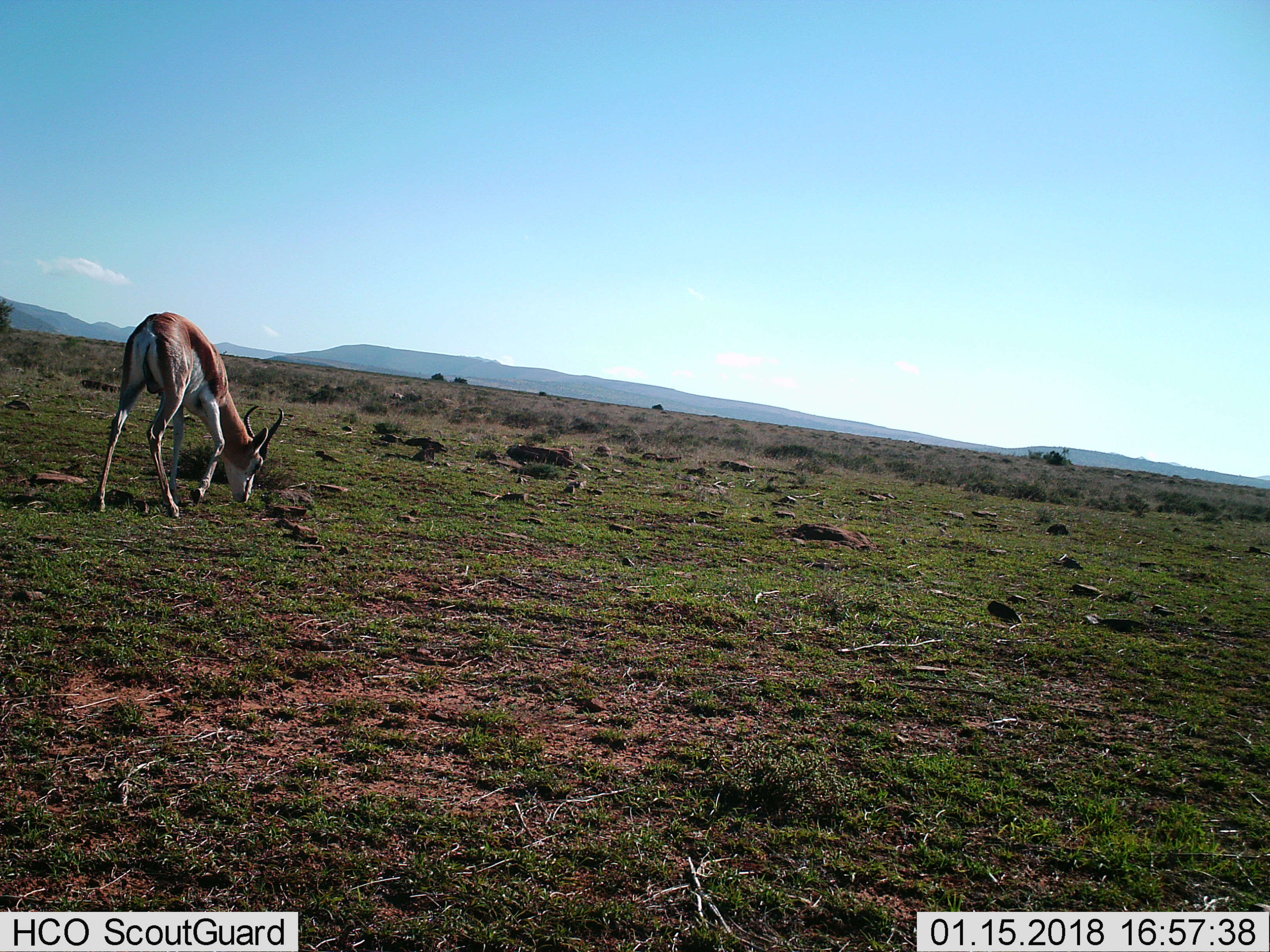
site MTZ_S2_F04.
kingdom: Animalia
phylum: Chordata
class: Mammalia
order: Artiodactyla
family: Bovidae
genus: Antidorcas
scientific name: Antidorcas marsupialis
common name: springbok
Springbok (Antidorcas marsupialis), count 1. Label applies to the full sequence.